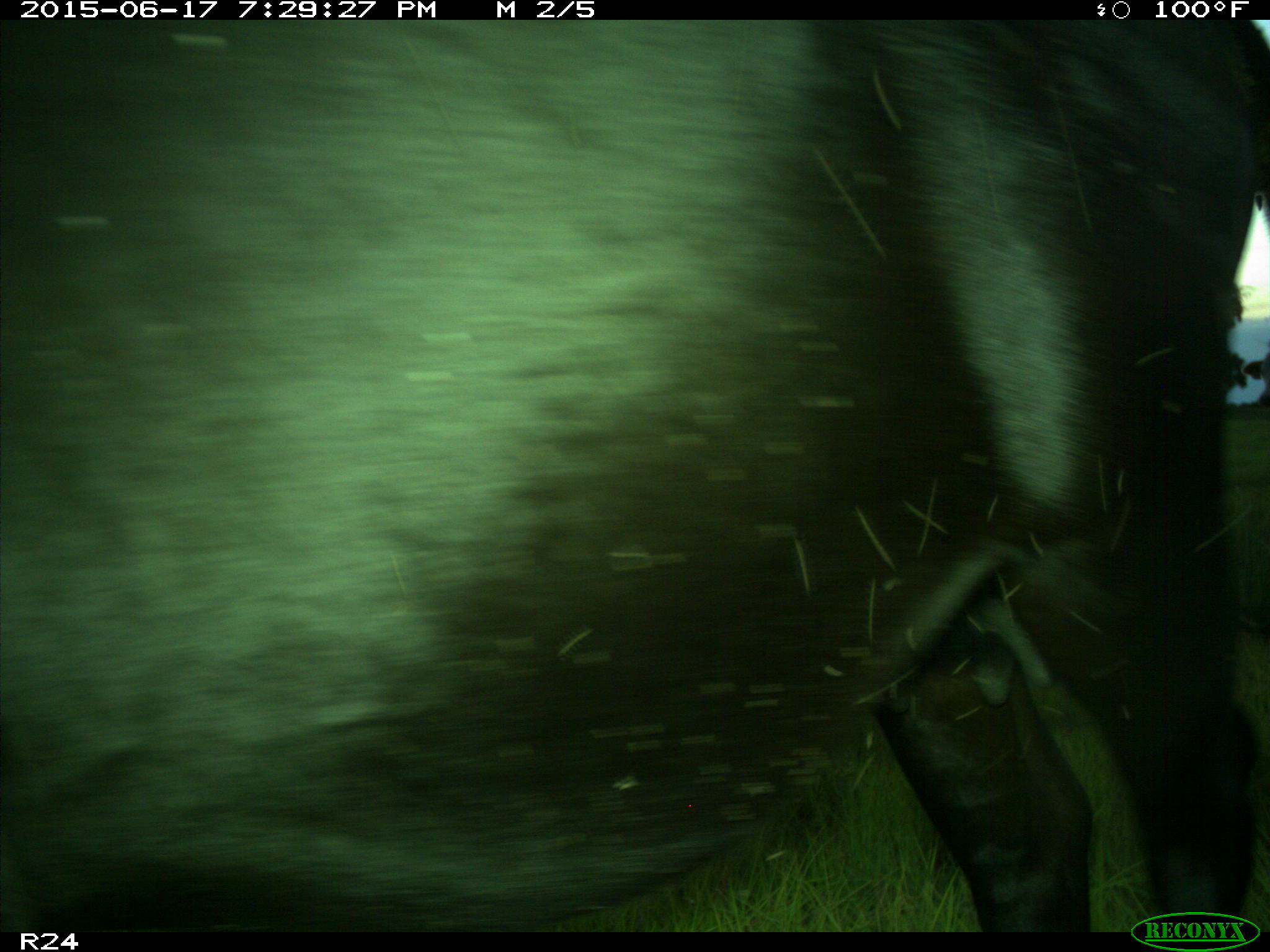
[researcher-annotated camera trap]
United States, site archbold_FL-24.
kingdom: Animalia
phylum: Chordata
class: Mammalia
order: Artiodactyla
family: Bovidae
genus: Bos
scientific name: Bos taurus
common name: domestic cow